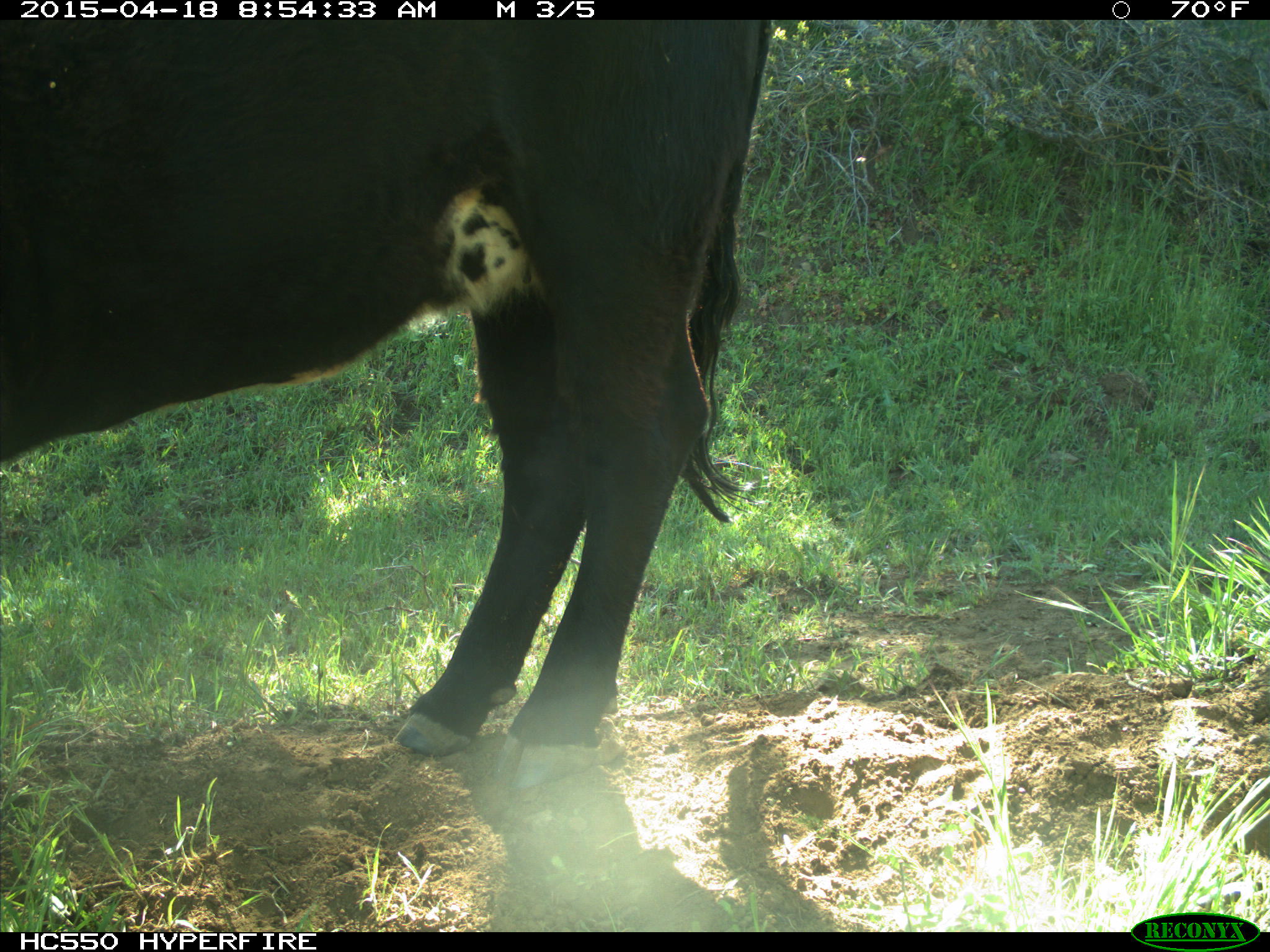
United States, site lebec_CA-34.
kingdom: Animalia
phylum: Chordata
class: Mammalia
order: Artiodactyla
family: Bovidae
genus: Bos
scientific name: Bos taurus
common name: domestic cow